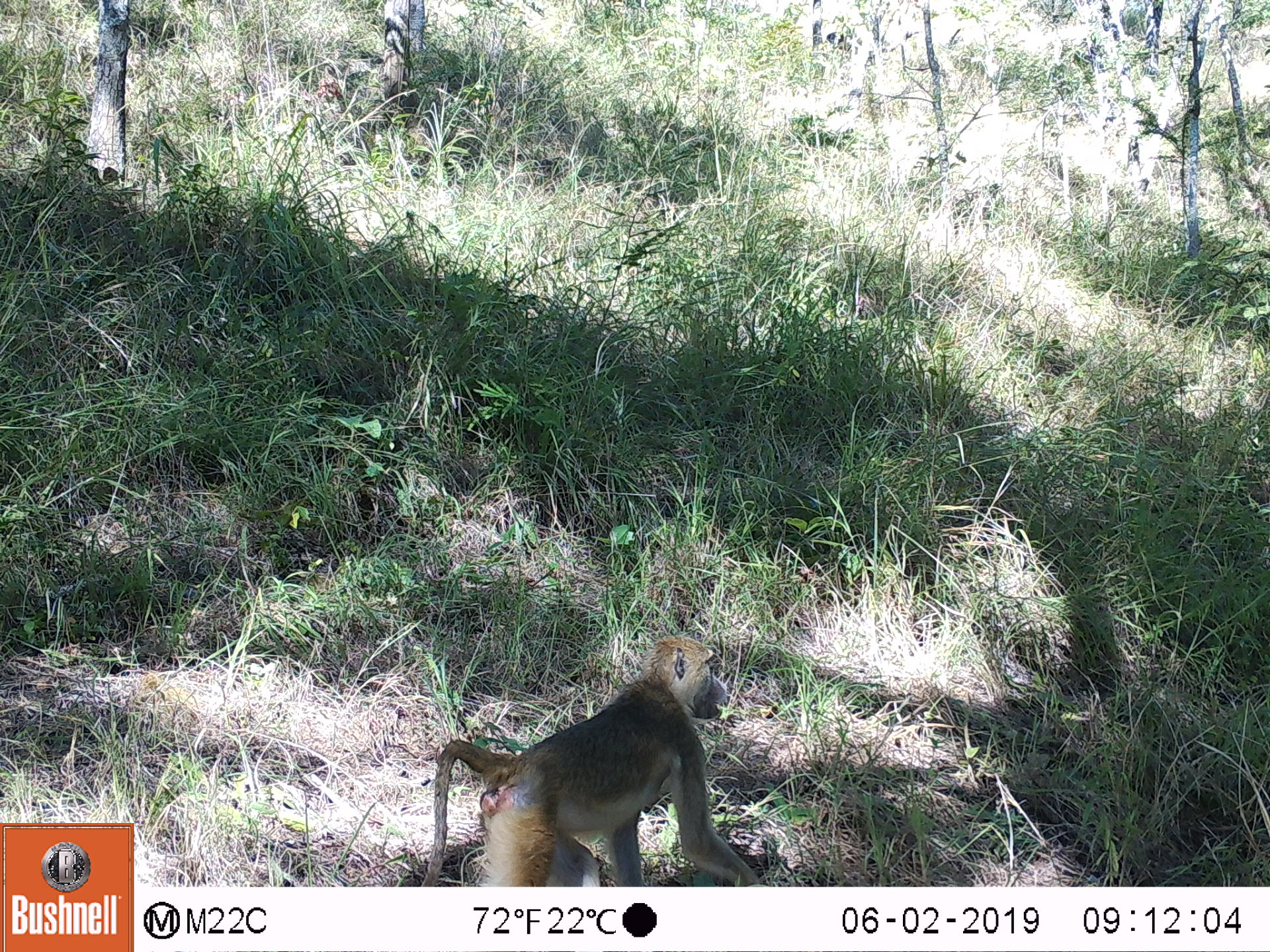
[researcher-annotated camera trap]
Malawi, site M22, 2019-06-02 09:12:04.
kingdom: Animalia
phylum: Chordata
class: Mammalia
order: Primates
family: Cercopithecidae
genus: Papio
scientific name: Papio cynocephalus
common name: yellow baboon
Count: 1.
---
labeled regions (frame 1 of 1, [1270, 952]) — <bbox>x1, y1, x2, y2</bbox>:
yellow baboon: <bbox>415, 635, 759, 885</bbox>